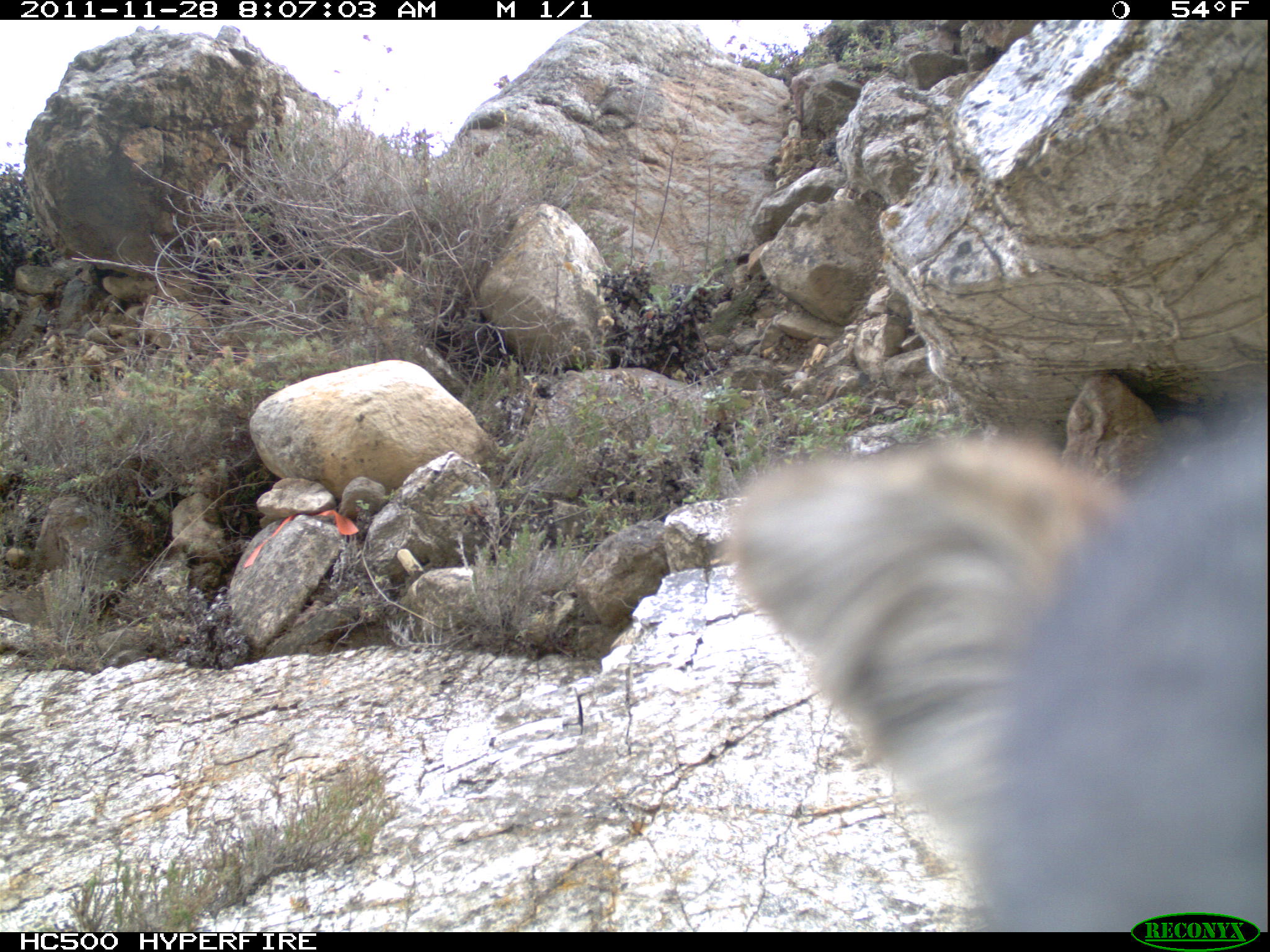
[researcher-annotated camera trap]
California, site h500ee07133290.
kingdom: Animalia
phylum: Chordata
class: Mammalia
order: Carnivora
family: Canidae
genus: Urocyon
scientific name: Urocyon littoralis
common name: island fox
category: fox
Fox (island fox) (Urocyon littoralis).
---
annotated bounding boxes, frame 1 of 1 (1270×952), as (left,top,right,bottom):
fox: (727,433,1269,932)